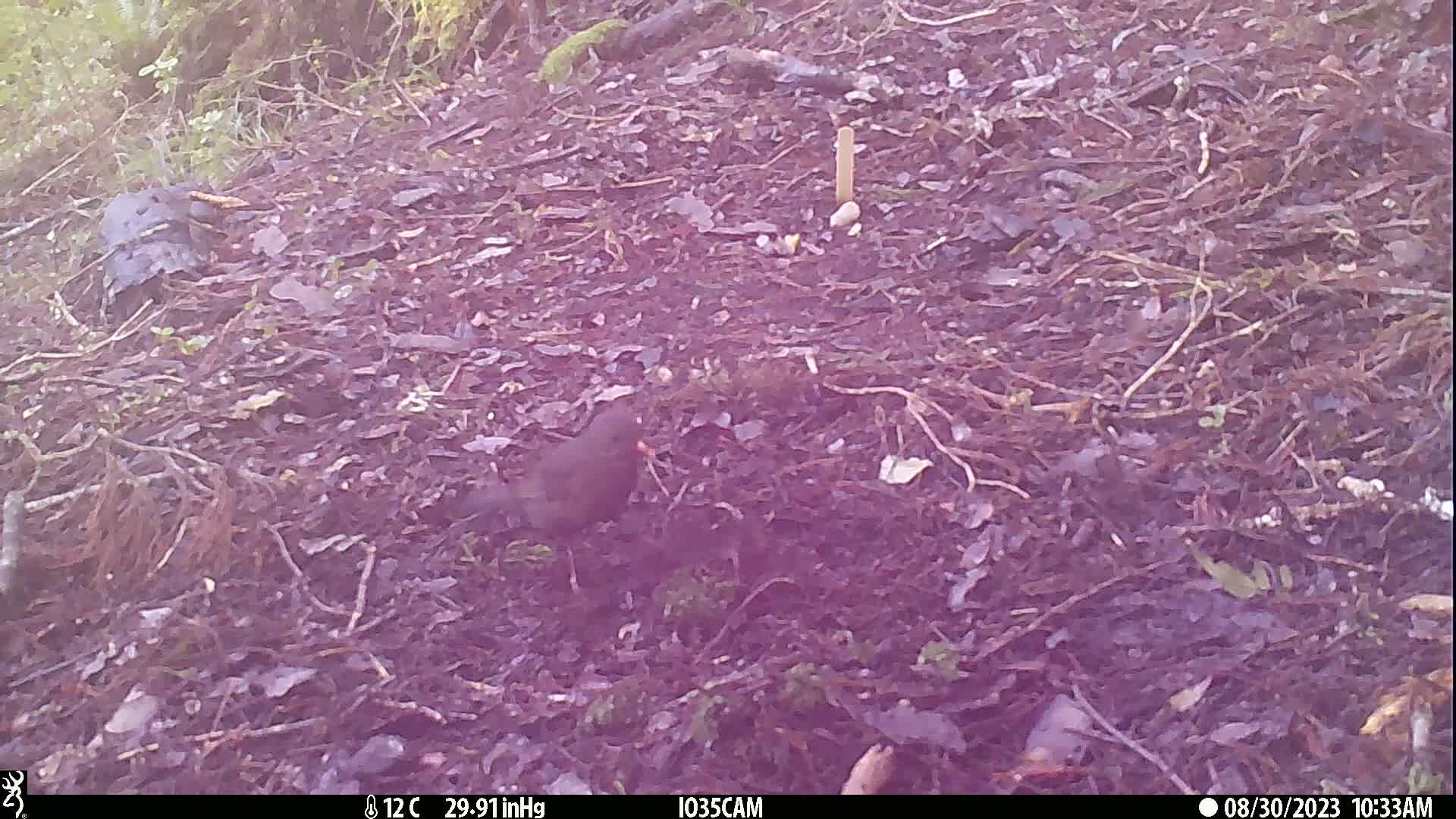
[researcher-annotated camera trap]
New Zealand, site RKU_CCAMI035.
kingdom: Animalia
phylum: Chordata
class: Aves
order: Passeriformes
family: Turdidae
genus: Turdus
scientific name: Turdus merula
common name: eurasian blackbird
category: blackbird